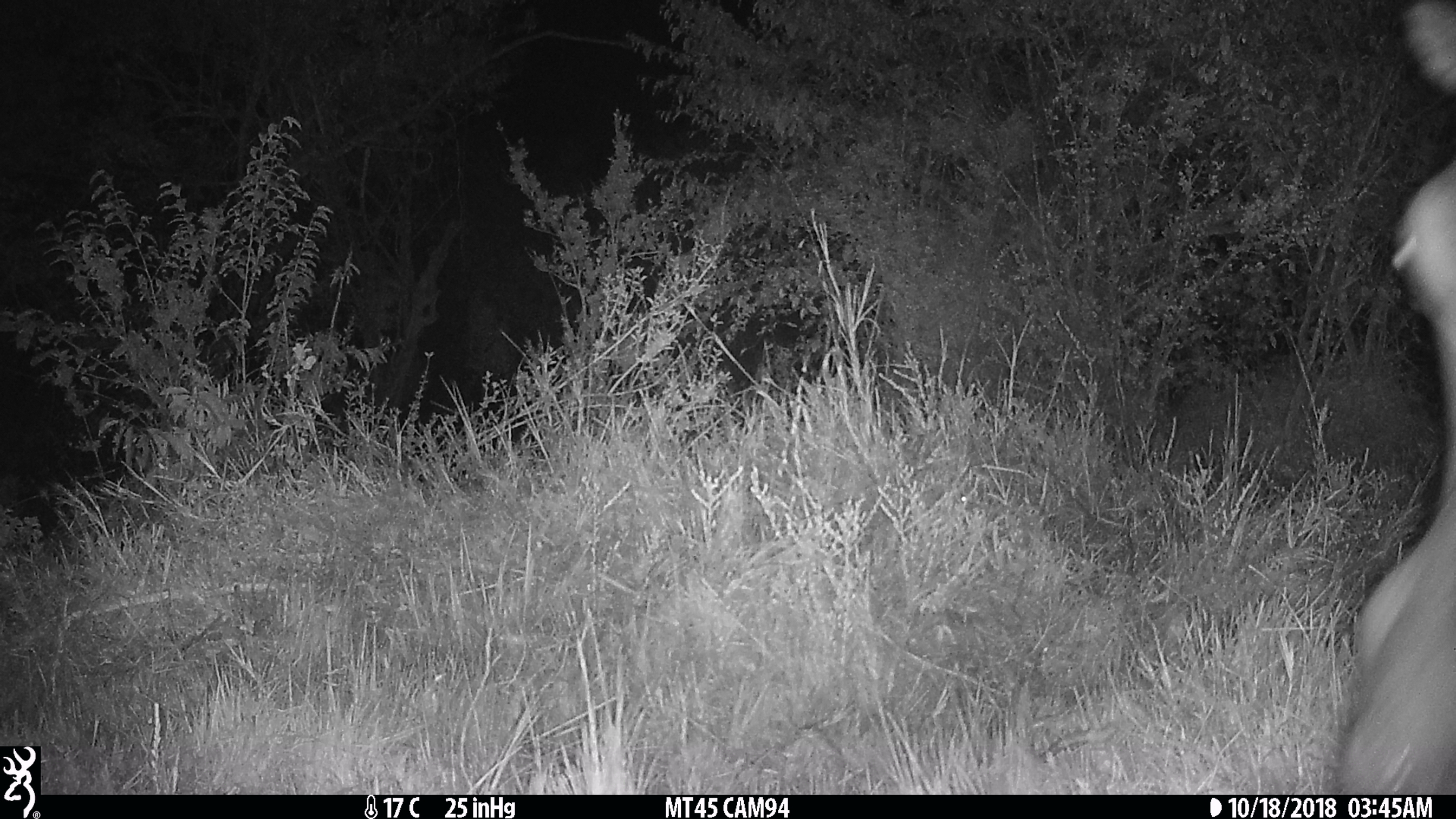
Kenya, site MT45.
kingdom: Animalia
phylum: Chordata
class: Mammalia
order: Artiodactyla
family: Hippopotamidae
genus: Hippopotamus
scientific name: Hippopotamus amphibius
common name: hippopotamus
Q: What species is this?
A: Hippopotamus (Hippopotamus amphibius).